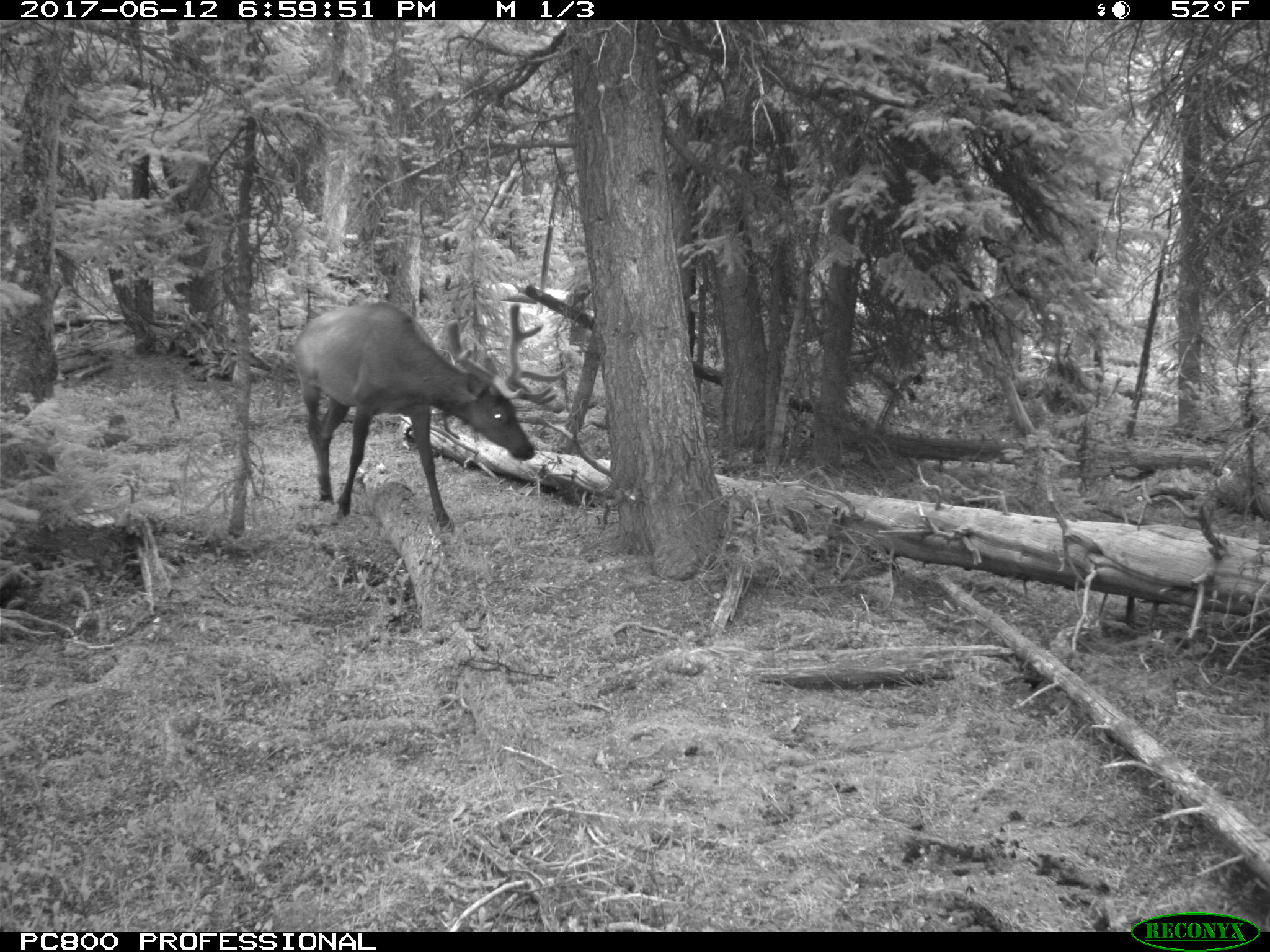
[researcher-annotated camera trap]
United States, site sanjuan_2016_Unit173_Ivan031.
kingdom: Animalia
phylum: Chordata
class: Mammalia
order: Artiodactyla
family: Cervidae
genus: Cervus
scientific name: Cervus elaphus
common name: red deer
Cervus elaphus (red deer).